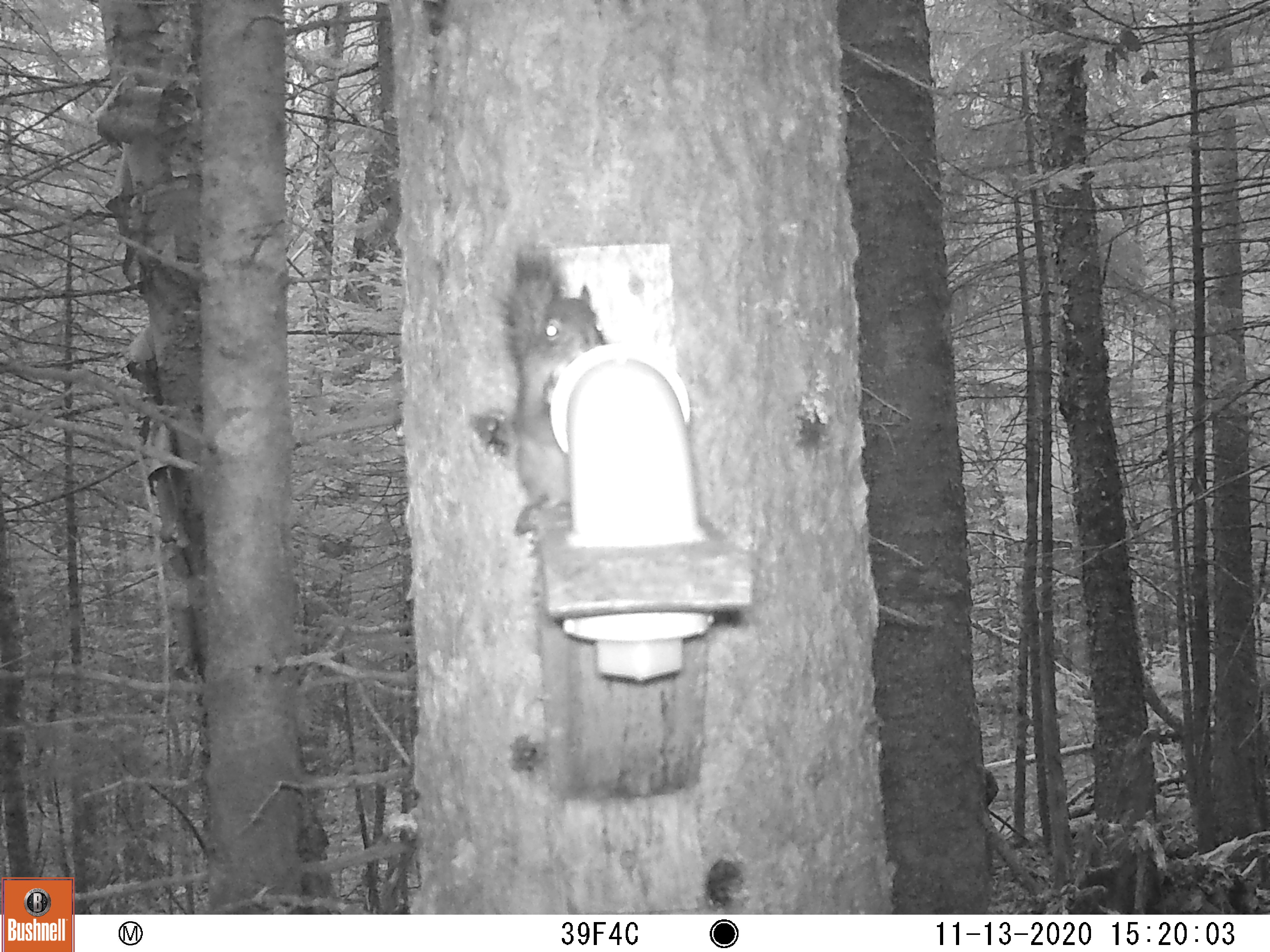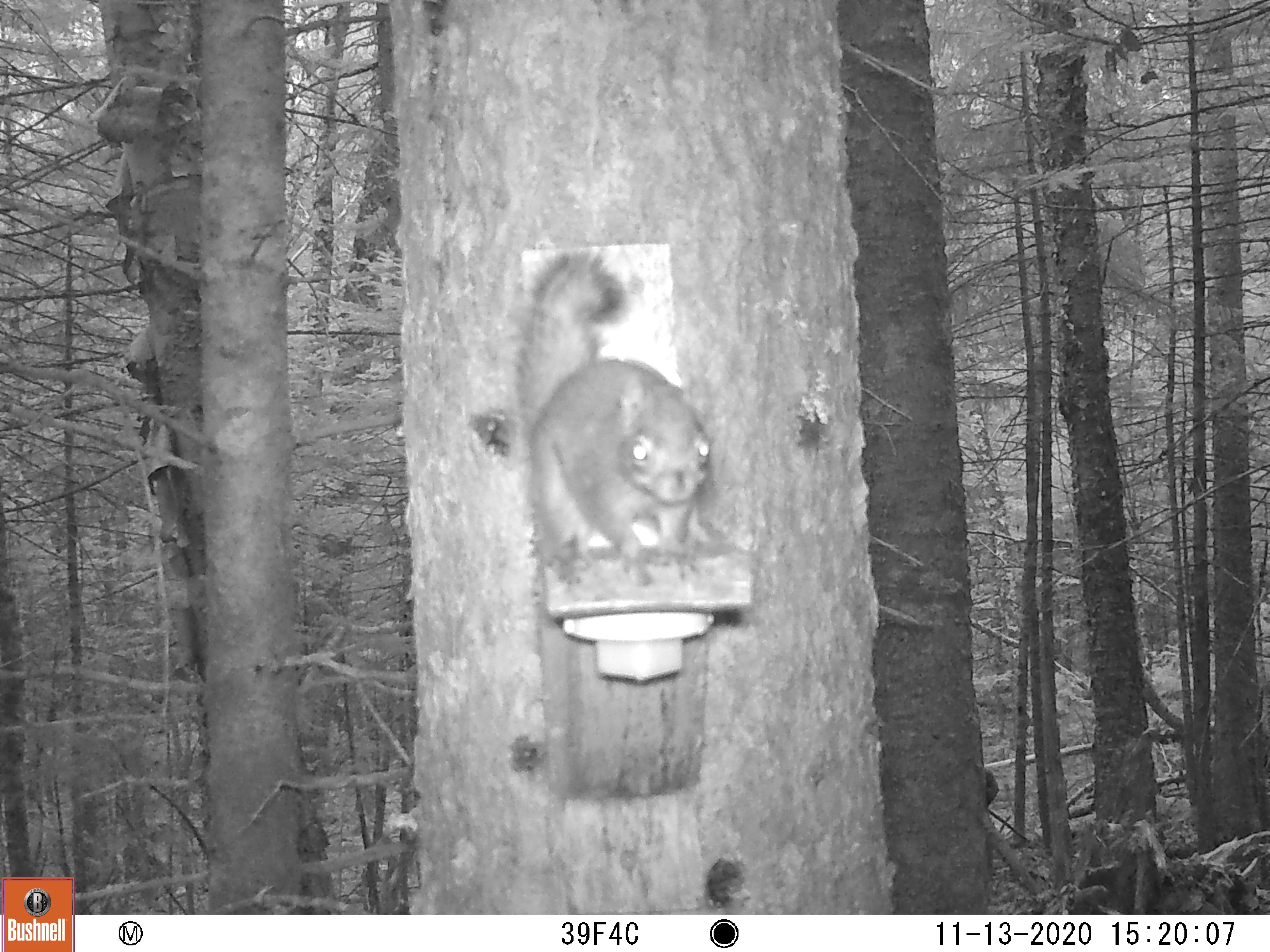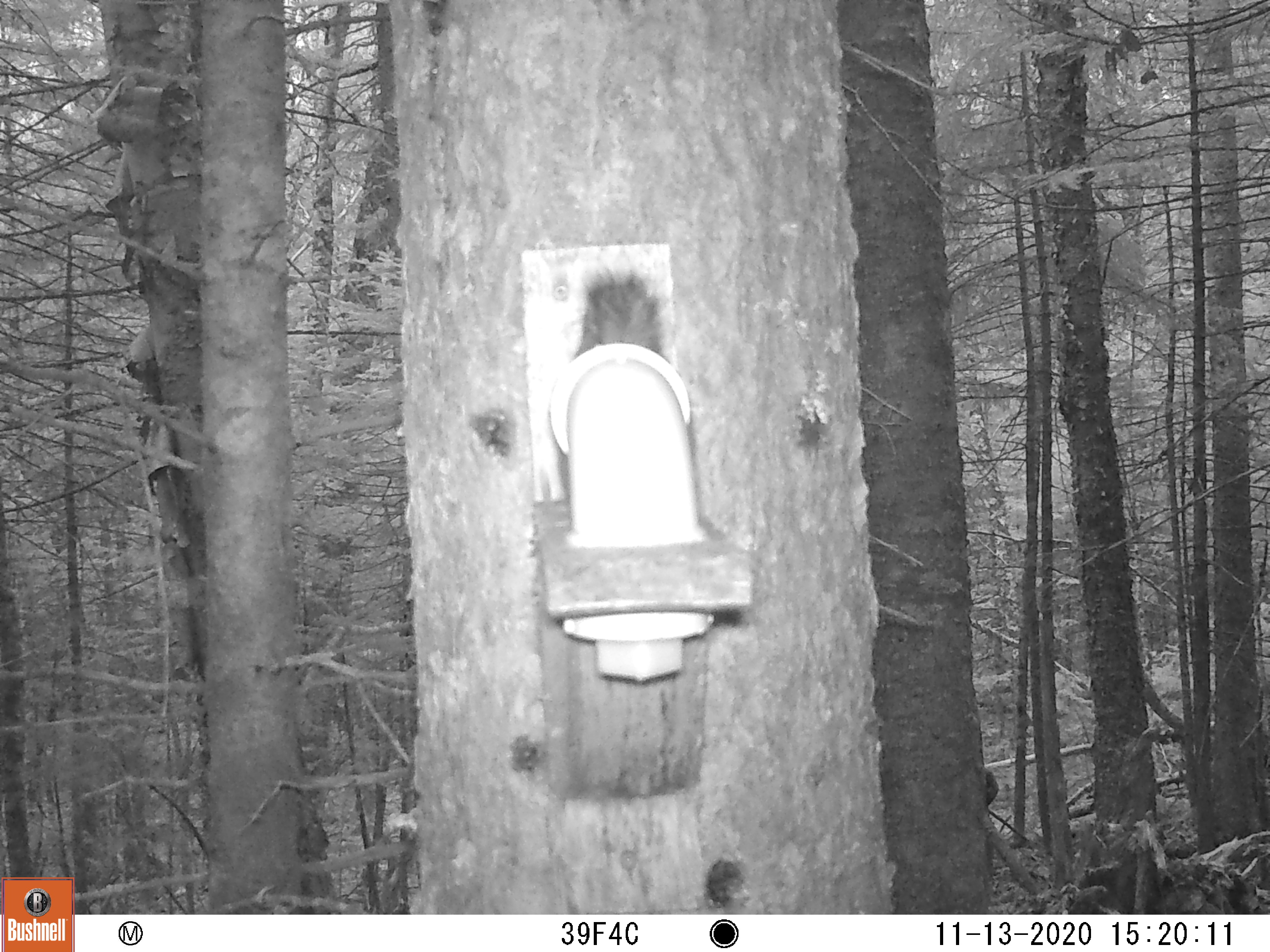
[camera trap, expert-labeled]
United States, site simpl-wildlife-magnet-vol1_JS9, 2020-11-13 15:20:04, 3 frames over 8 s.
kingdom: Animalia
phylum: Chordata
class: Mammalia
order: Rodentia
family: Sciuridae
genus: Tamiasciurus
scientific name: Tamiasciurus hudsonicus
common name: red squirrel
Red squirrel (Tamiasciurus hudsonicus).